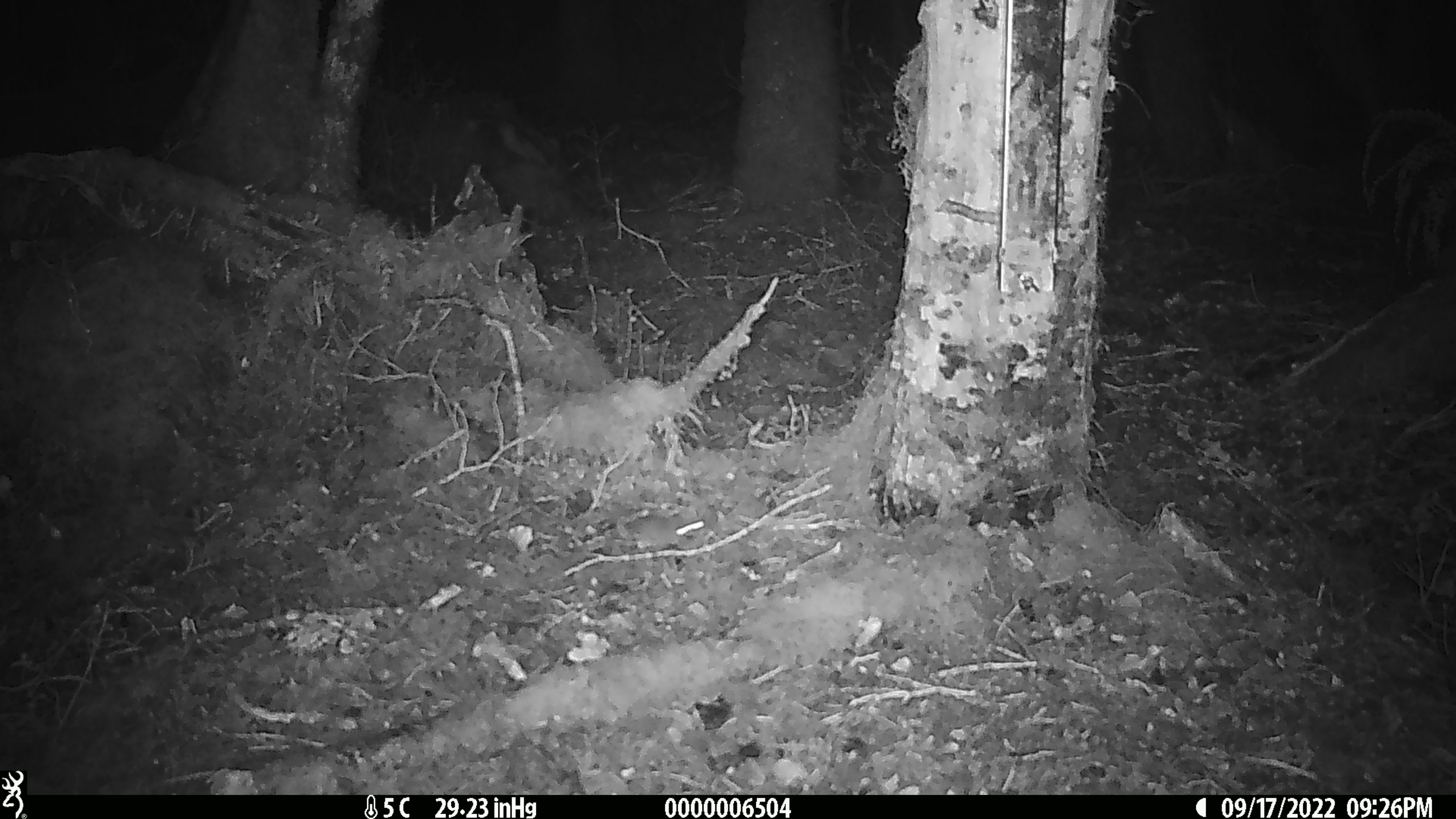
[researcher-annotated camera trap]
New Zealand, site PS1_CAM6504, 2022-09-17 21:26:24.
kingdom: Animalia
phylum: Chordata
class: Mammalia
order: Rodentia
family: Muridae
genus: Mus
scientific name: Mus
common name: mouse